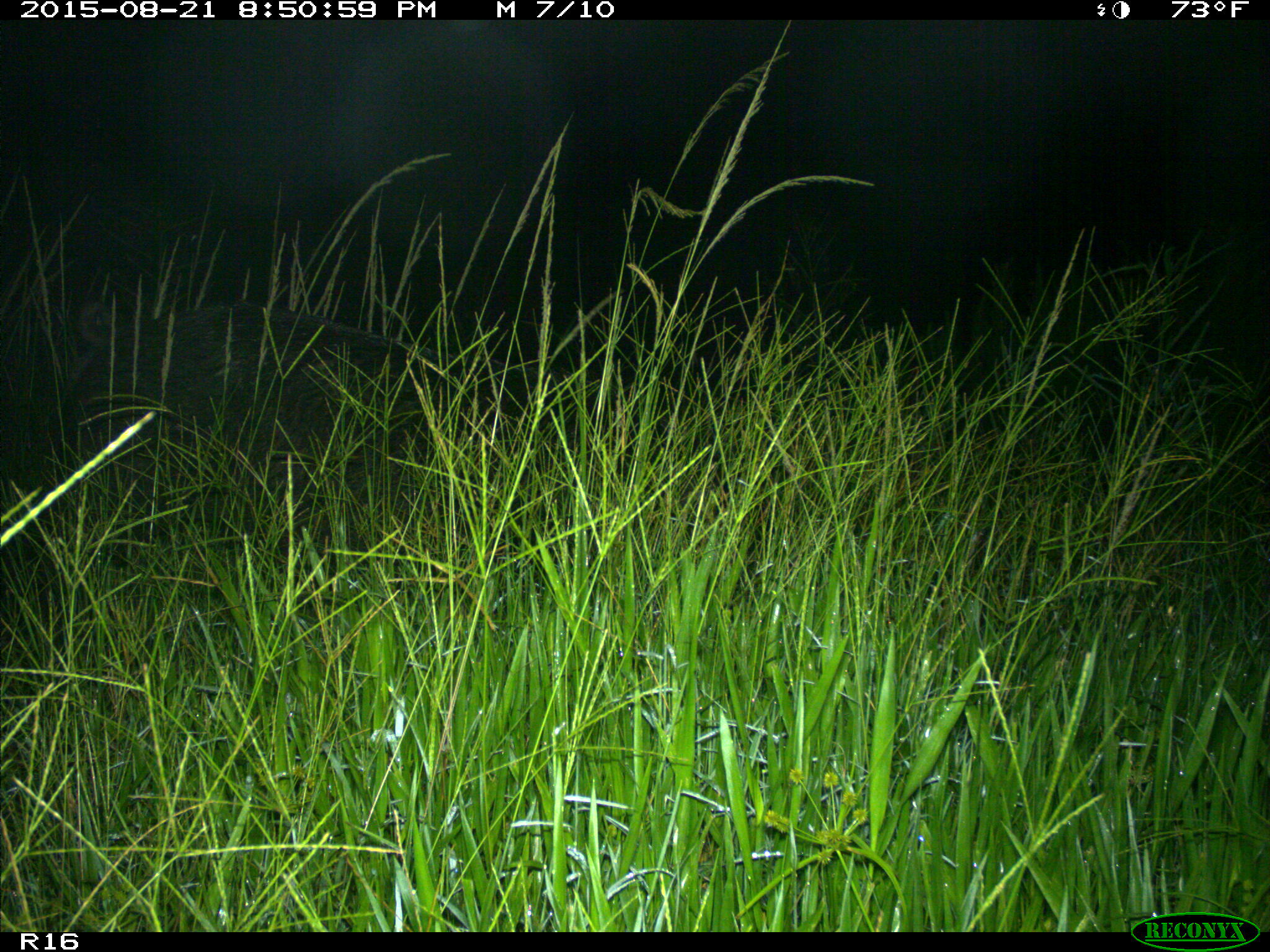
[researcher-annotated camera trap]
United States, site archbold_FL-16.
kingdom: Animalia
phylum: Chordata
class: Mammalia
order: Artiodactyla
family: Suidae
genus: Sus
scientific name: Sus scrofa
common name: wild boar